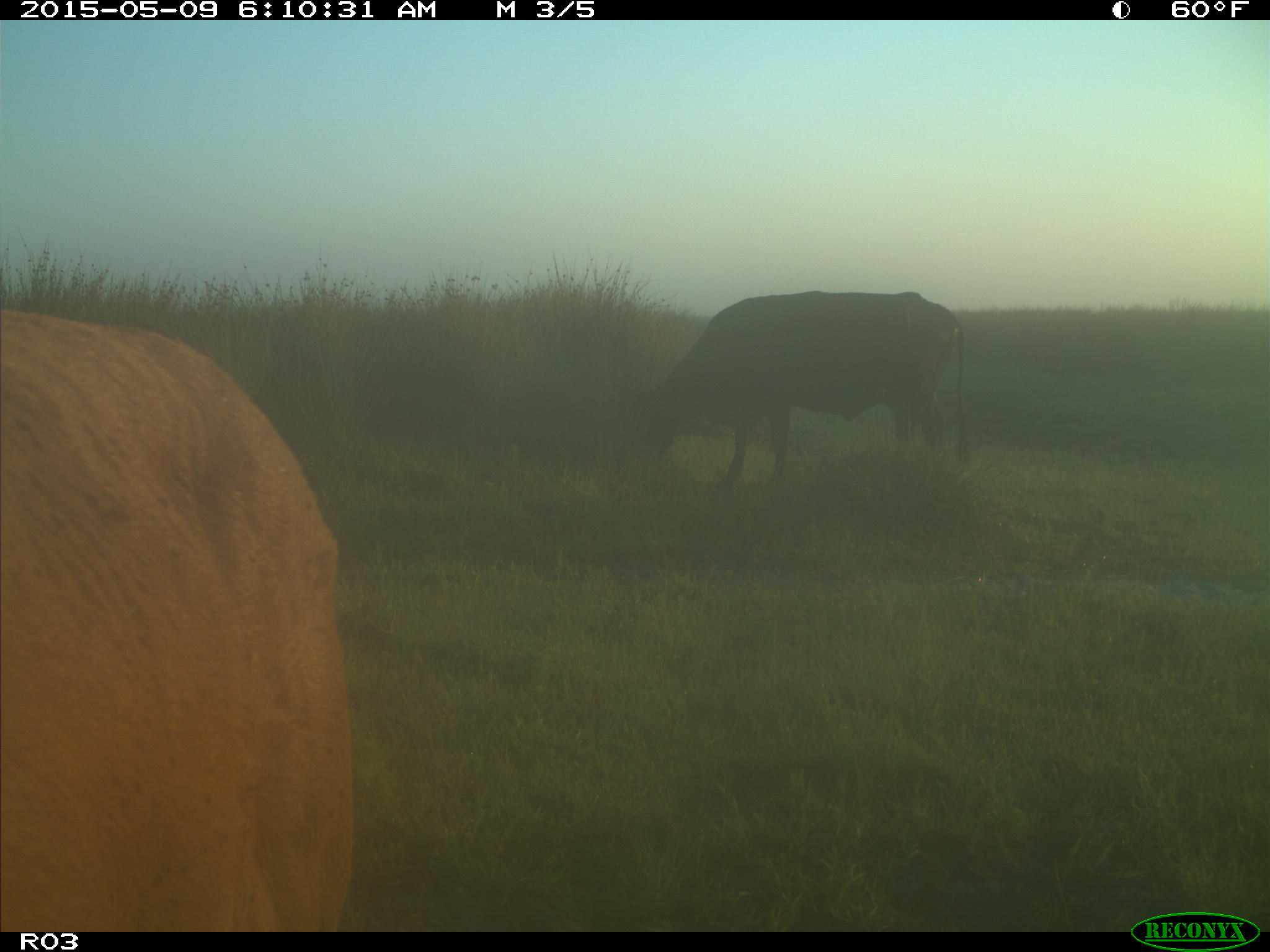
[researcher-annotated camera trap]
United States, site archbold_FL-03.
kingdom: Animalia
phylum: Chordata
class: Mammalia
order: Artiodactyla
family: Bovidae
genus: Bos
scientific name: Bos taurus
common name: domestic cow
Bos taurus (domestic cow).